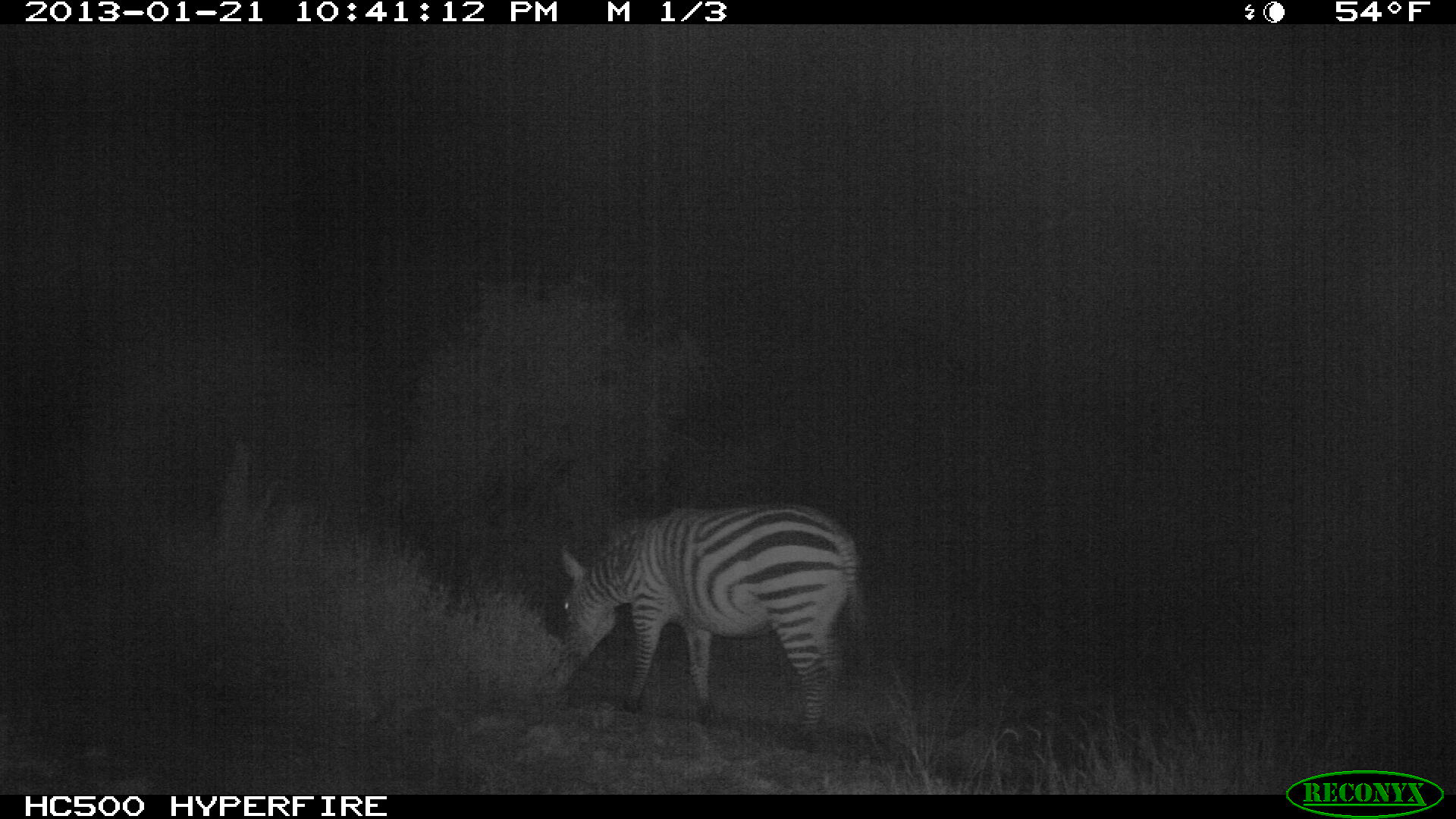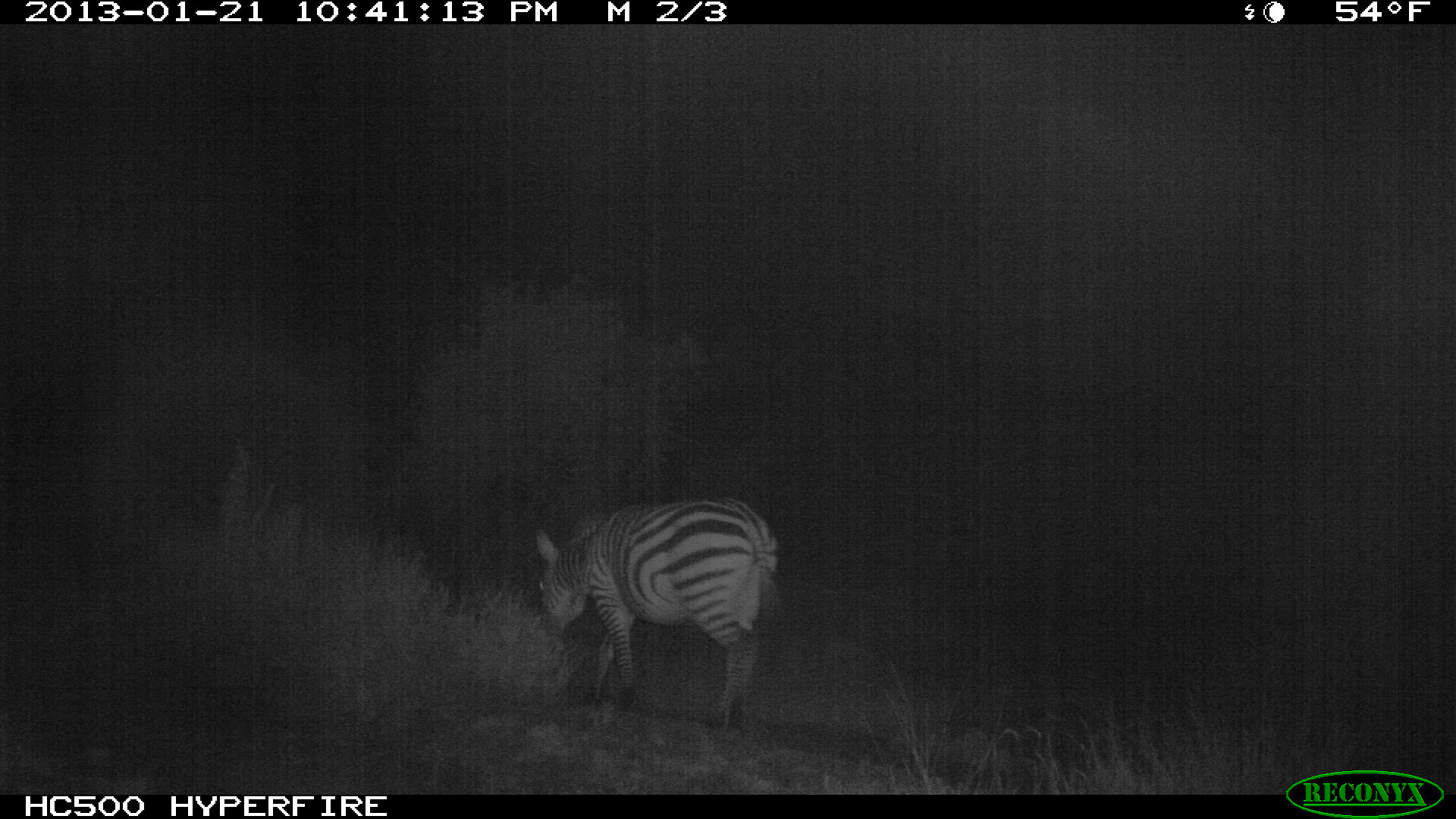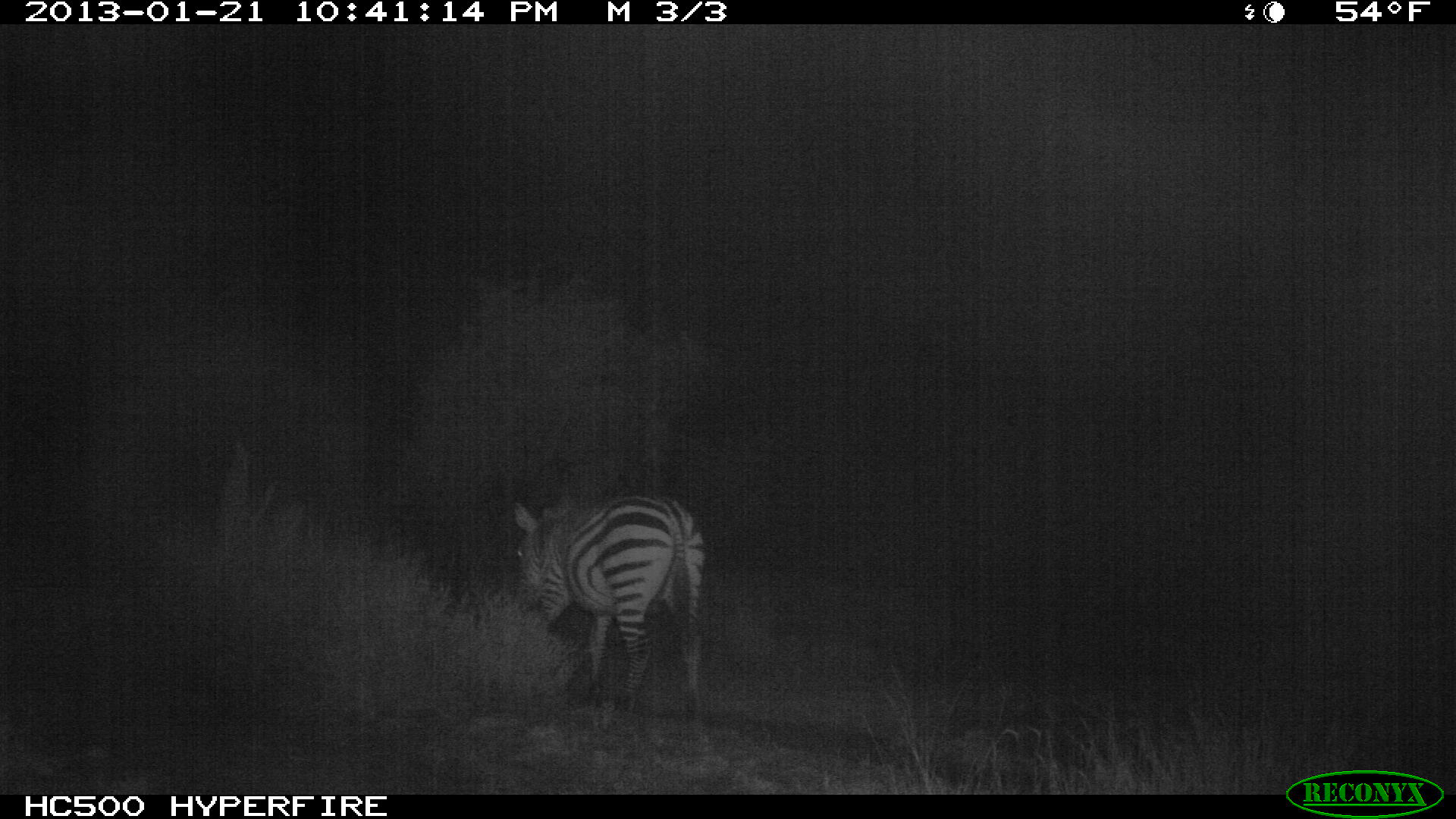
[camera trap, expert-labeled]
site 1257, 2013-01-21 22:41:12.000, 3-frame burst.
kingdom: Animalia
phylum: Chordata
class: Mammalia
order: Perissodactyla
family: Equidae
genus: Equus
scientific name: Equus quagga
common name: plains zebra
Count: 1.